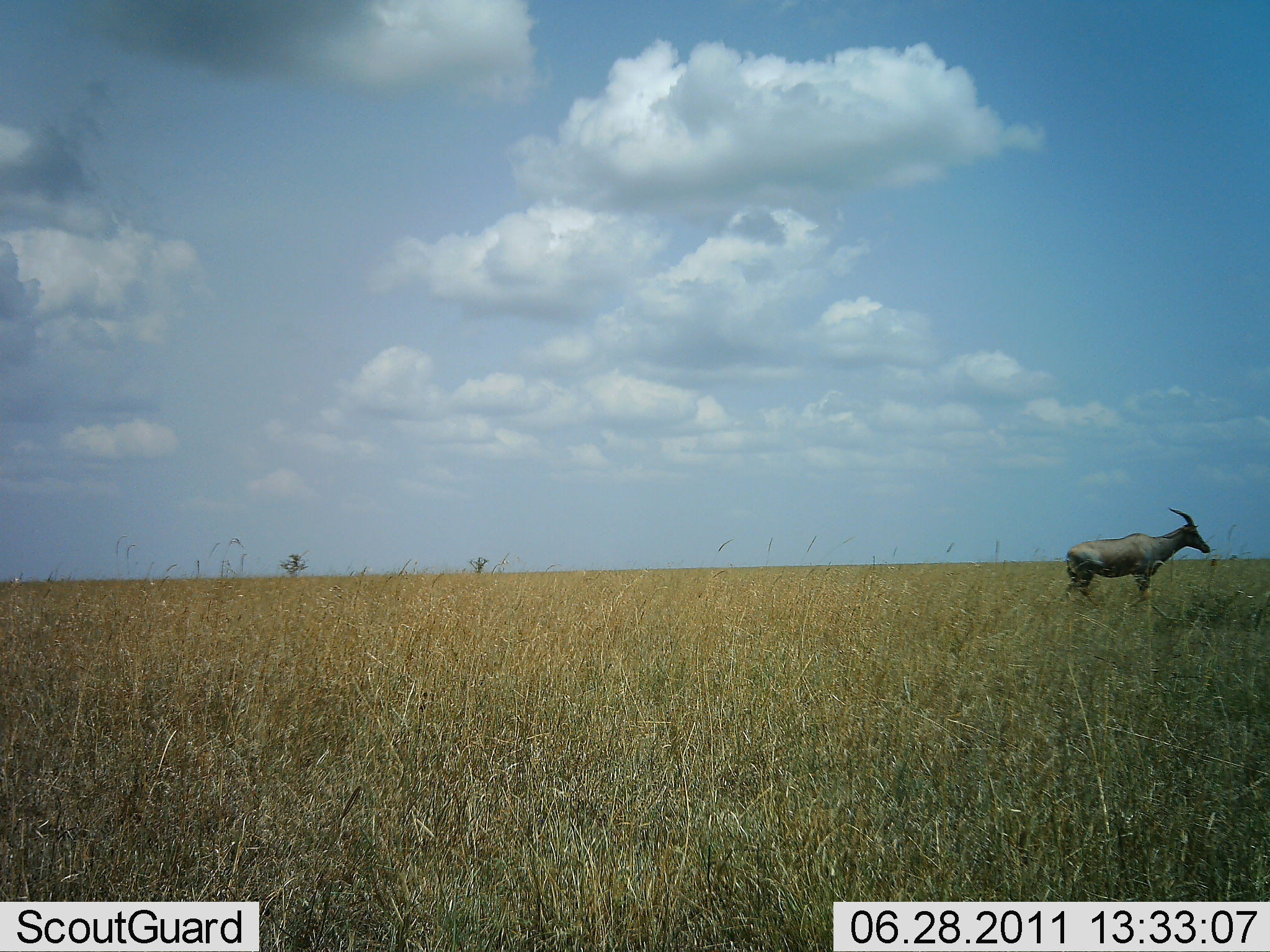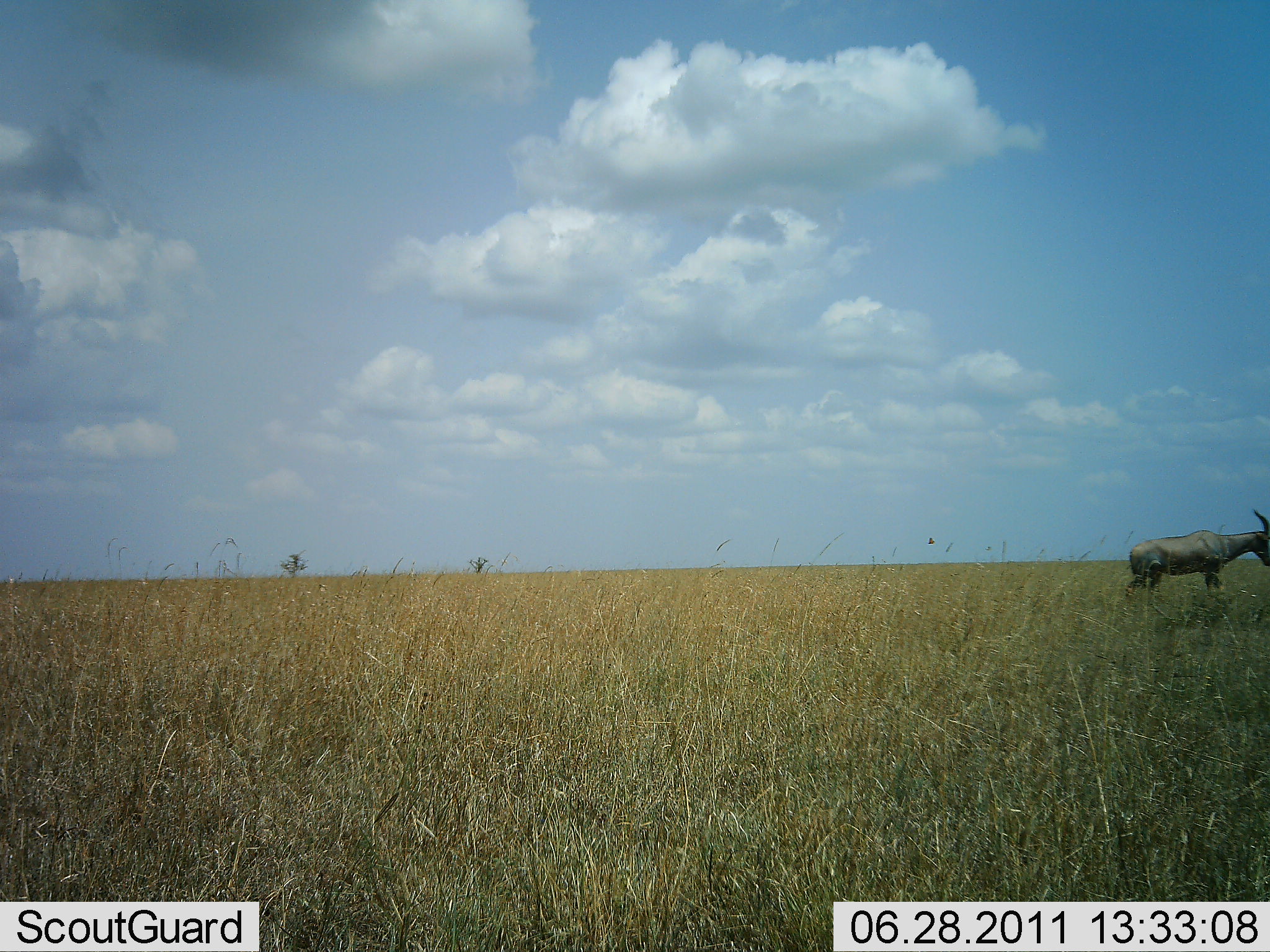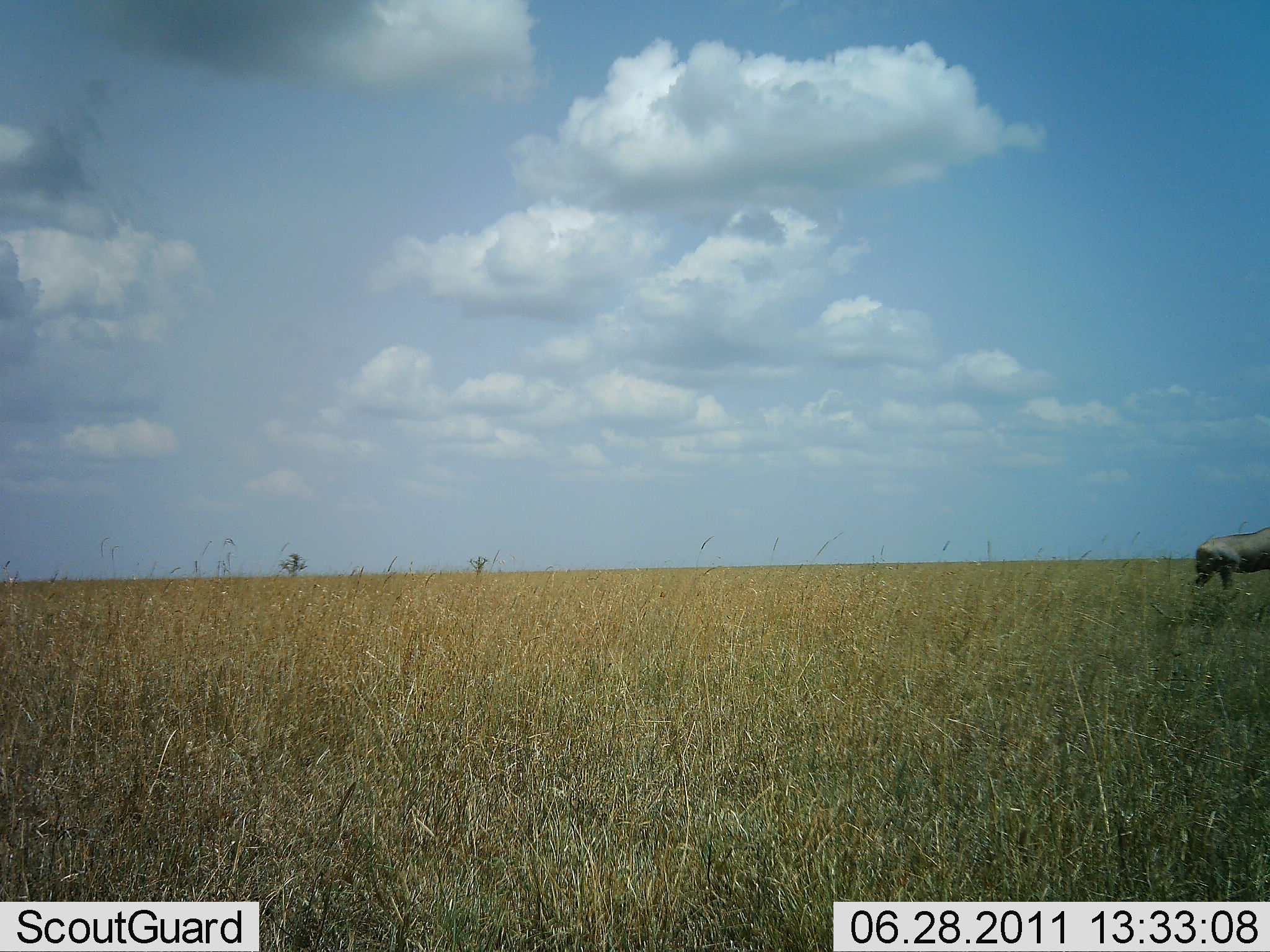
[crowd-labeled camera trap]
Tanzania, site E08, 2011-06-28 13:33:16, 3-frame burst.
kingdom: Animalia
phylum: Chordata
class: Mammalia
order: Artiodactyla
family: Bovidae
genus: Damaliscus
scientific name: Damaliscus lunatus jimela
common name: topi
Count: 1.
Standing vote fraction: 45%.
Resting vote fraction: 0%.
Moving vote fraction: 55%.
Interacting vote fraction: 0%.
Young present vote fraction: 0%.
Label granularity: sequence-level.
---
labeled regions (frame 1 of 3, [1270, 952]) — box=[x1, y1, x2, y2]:
animal: box=[1064, 507, 1211, 598]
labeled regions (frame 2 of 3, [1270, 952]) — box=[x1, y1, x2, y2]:
animal: box=[1126, 508, 1270, 598]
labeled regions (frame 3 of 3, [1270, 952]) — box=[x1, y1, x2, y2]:
animal: box=[1190, 526, 1270, 594]